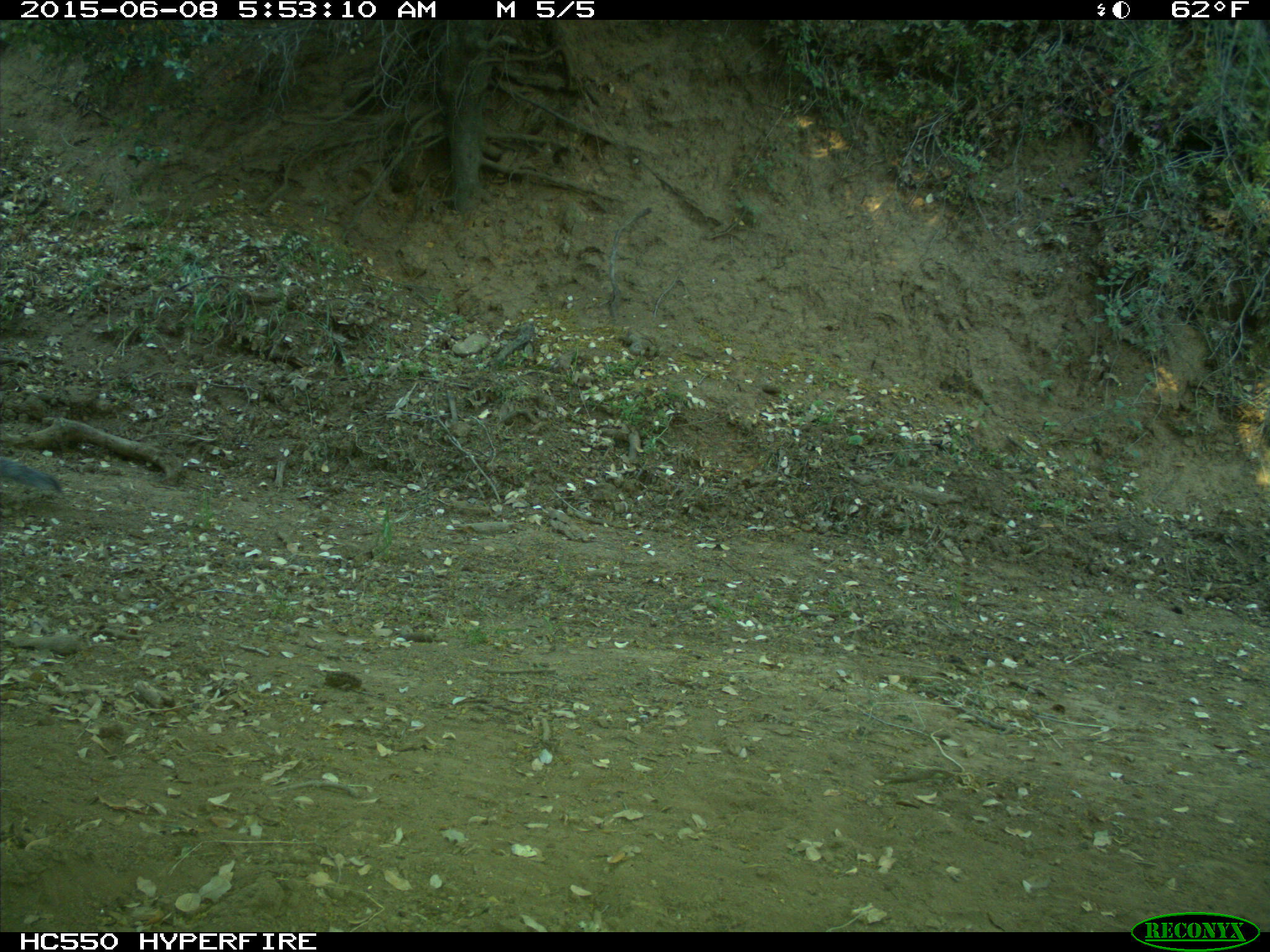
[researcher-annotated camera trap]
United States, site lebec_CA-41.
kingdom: Animalia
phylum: Chordata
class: Mammalia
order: Rodentia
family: Sciuridae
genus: Sciurus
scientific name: Sciurus carolinensis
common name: eastern gray squirrel